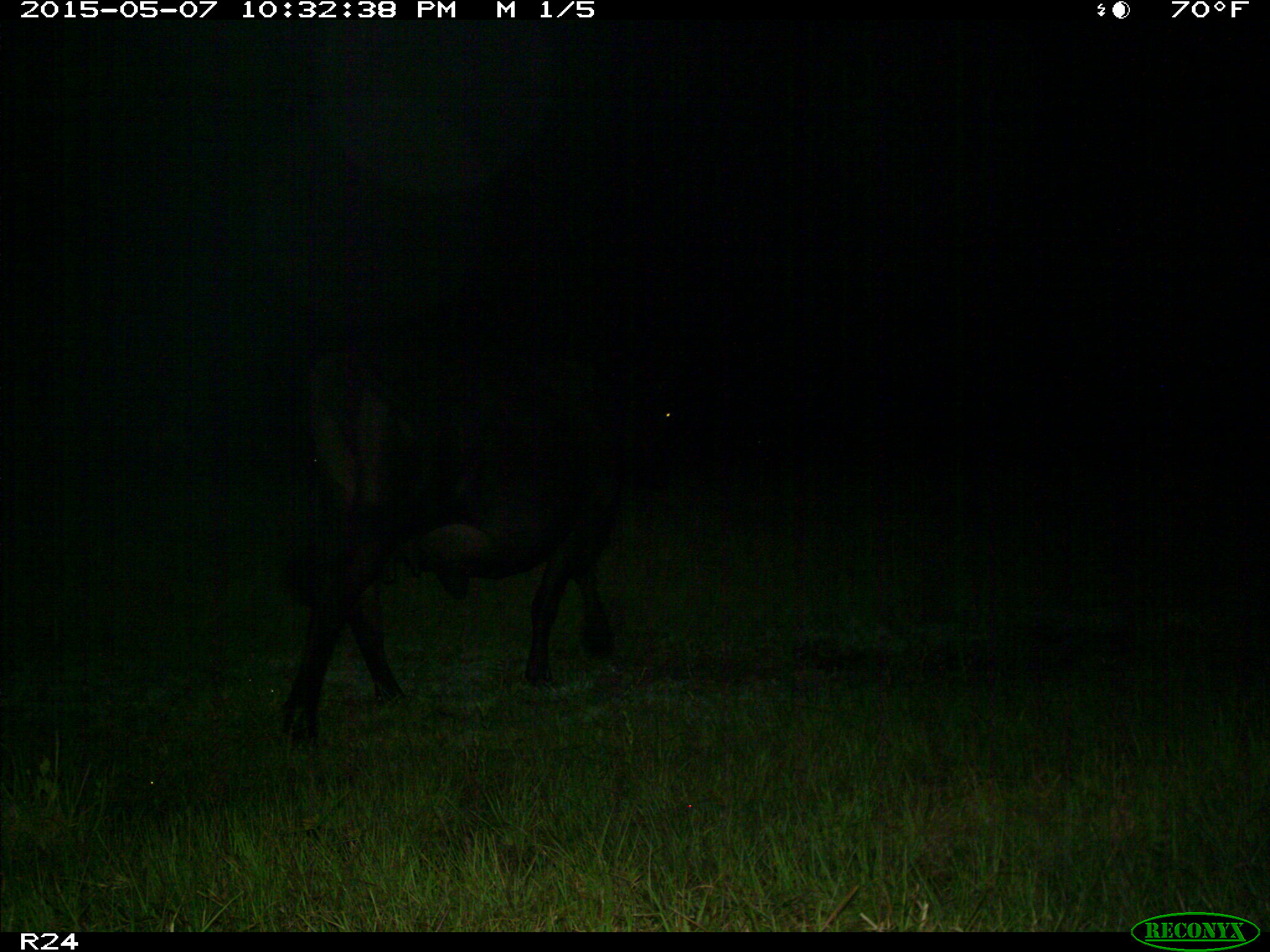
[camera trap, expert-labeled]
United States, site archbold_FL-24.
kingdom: Animalia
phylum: Chordata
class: Mammalia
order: Artiodactyla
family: Bovidae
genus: Bos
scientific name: Bos taurus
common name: domestic cow